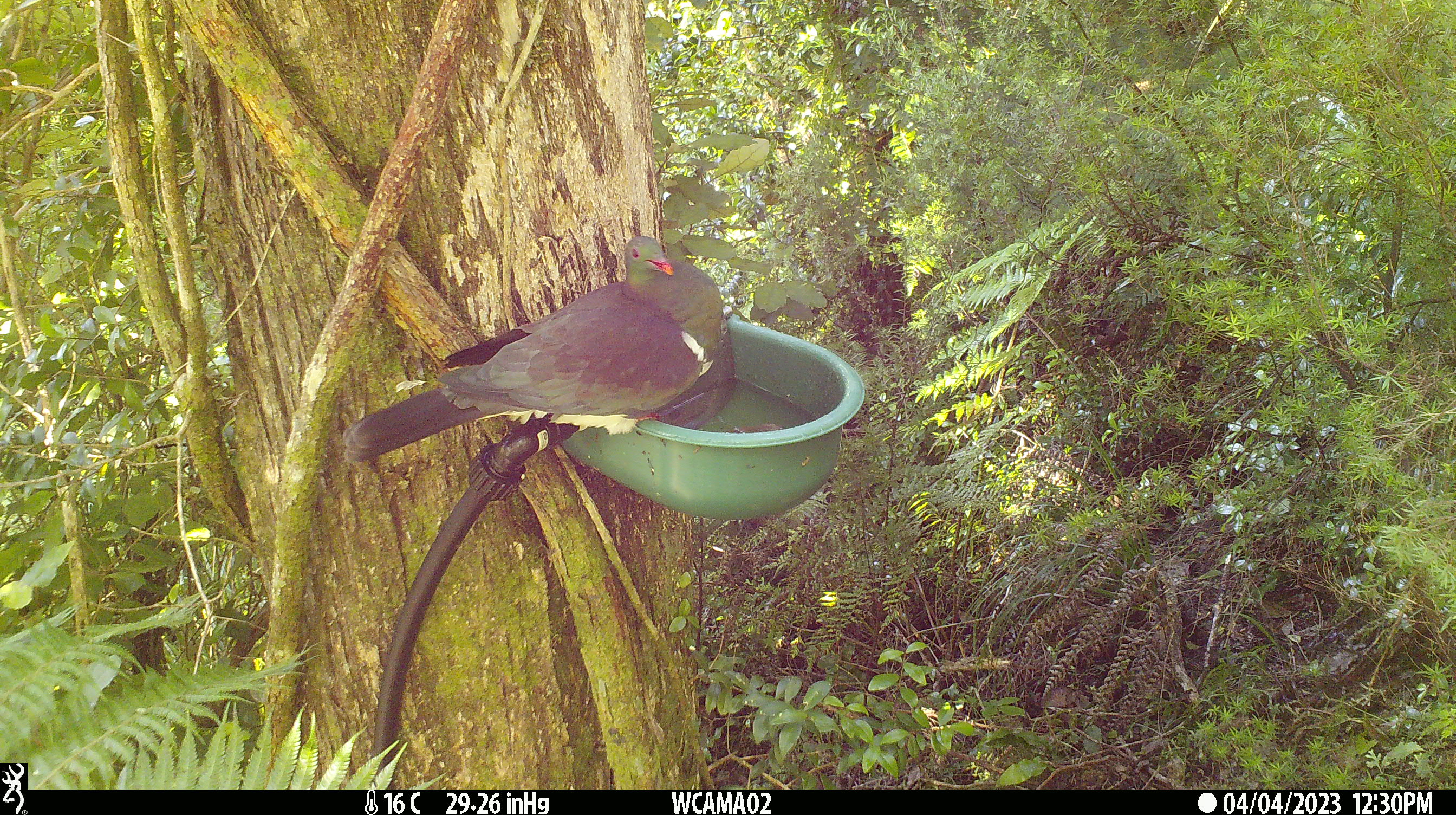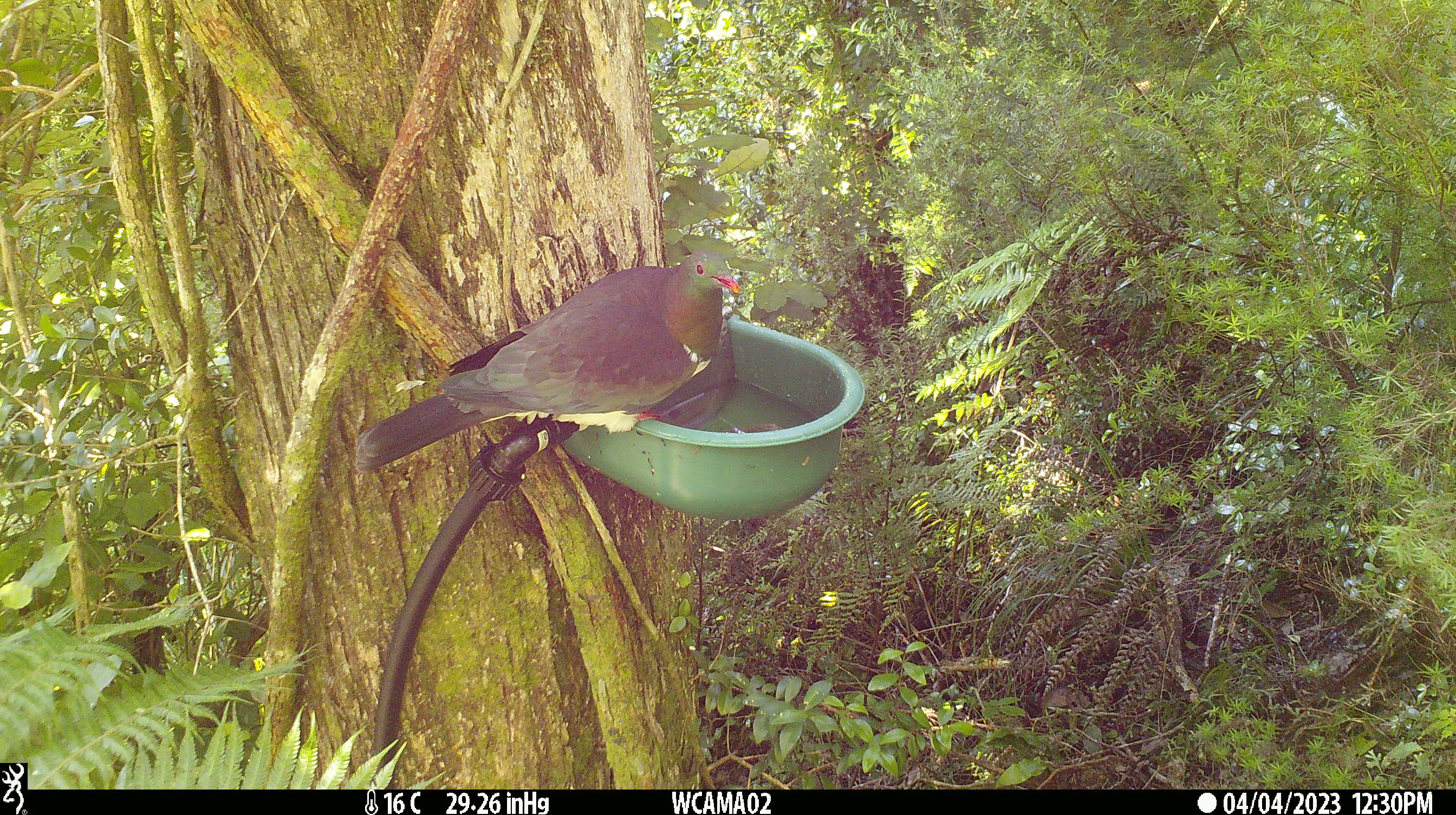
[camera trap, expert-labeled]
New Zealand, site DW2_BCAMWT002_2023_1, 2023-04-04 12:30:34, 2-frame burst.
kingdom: Animalia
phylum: Chordata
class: Aves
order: Columbiformes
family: Columbidae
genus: Hemiphaga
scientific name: Hemiphaga novaeseelandiae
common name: new zealand pigeon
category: kereru